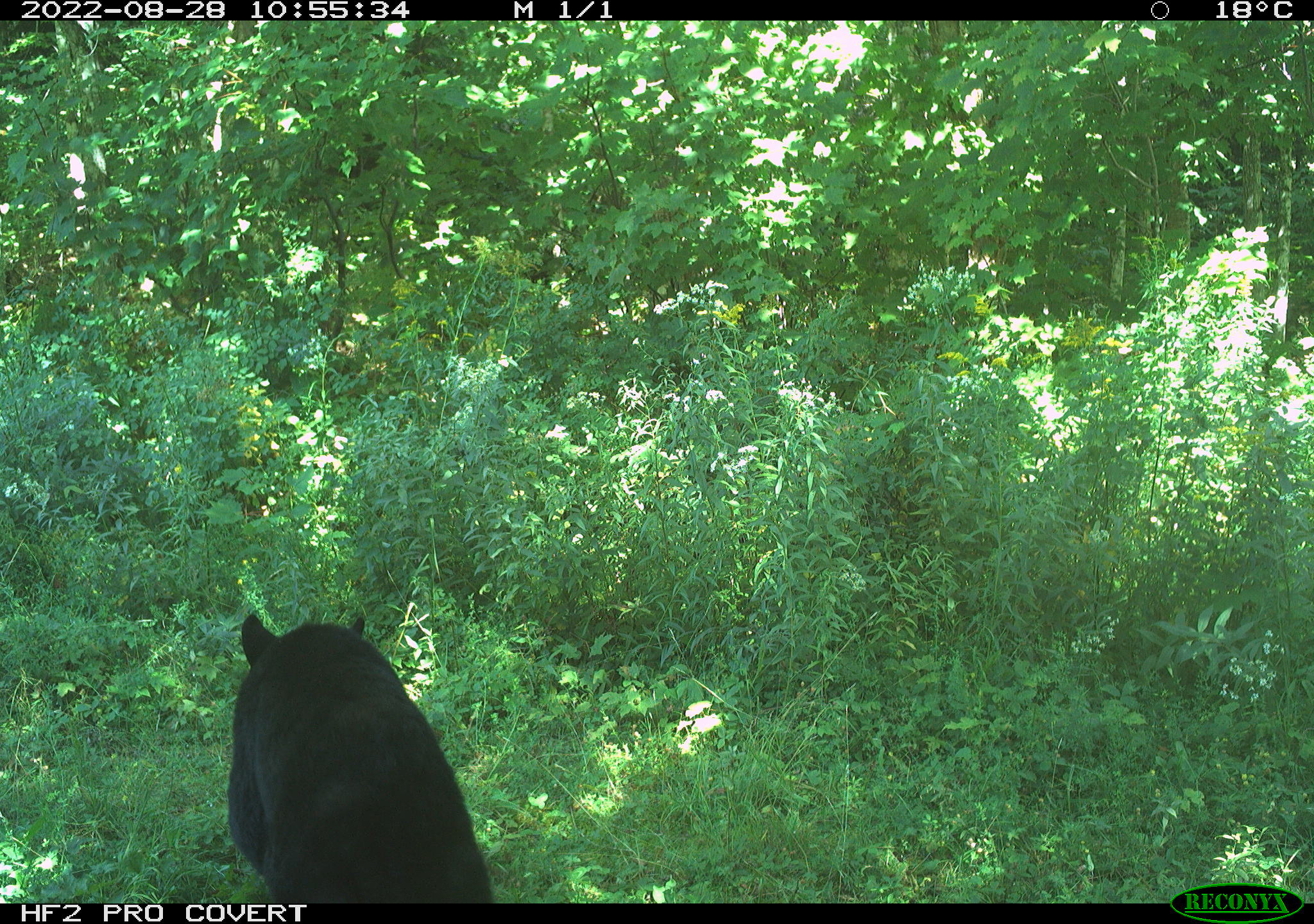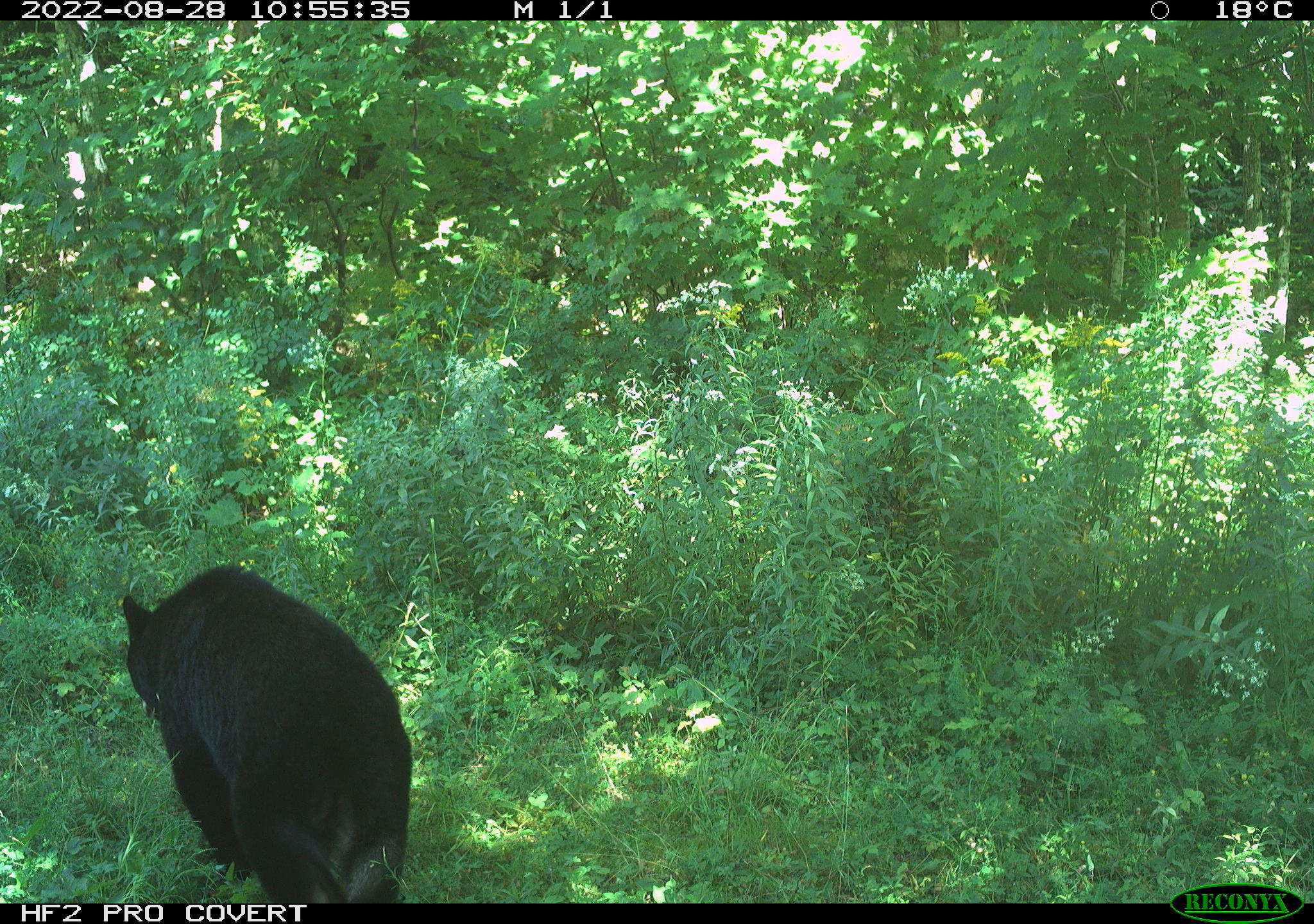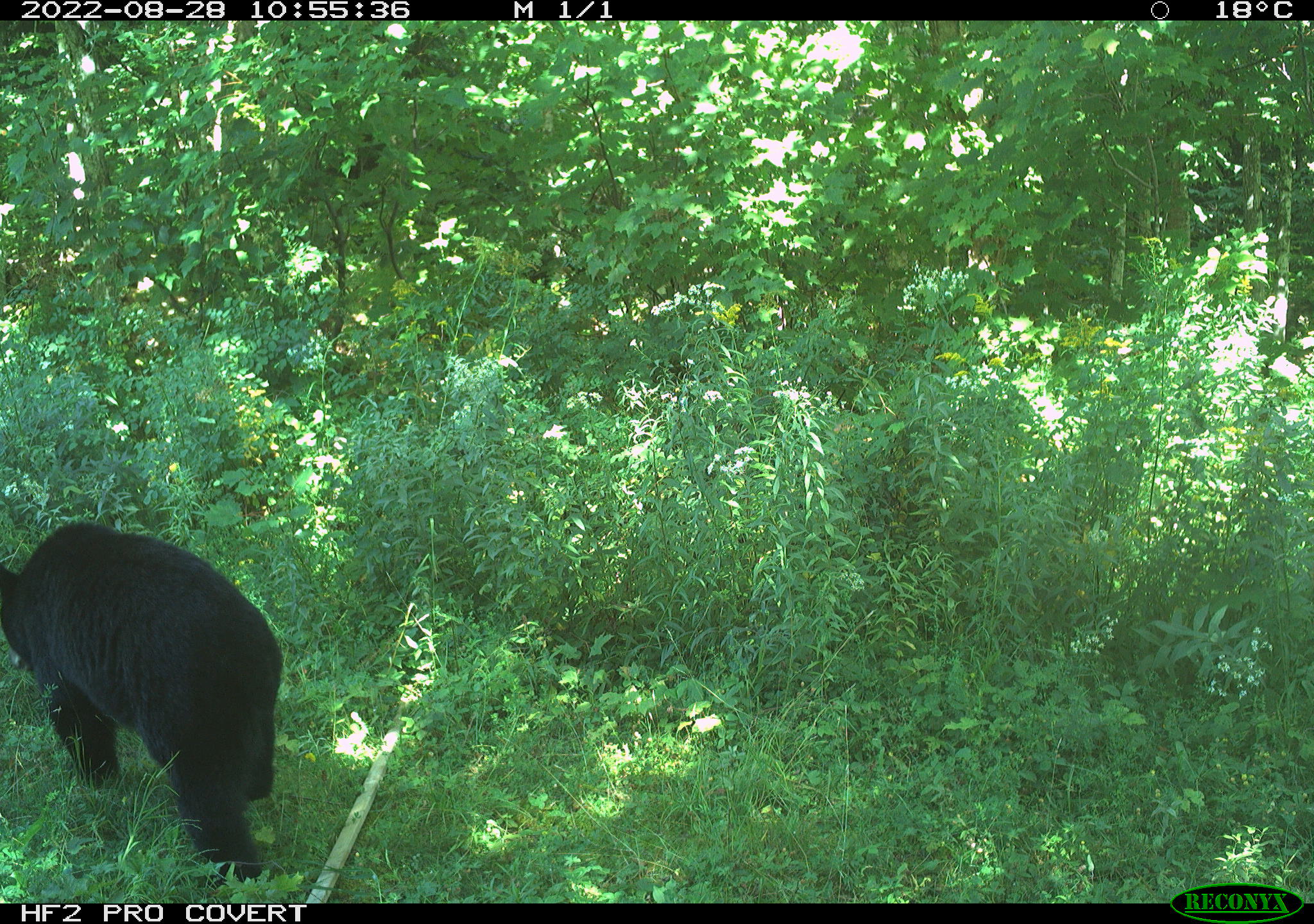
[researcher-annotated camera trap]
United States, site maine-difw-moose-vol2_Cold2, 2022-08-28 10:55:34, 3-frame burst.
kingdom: Animalia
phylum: Chordata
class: Mammalia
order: Carnivora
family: Ursidae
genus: Ursus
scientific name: Ursus americanus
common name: black bear